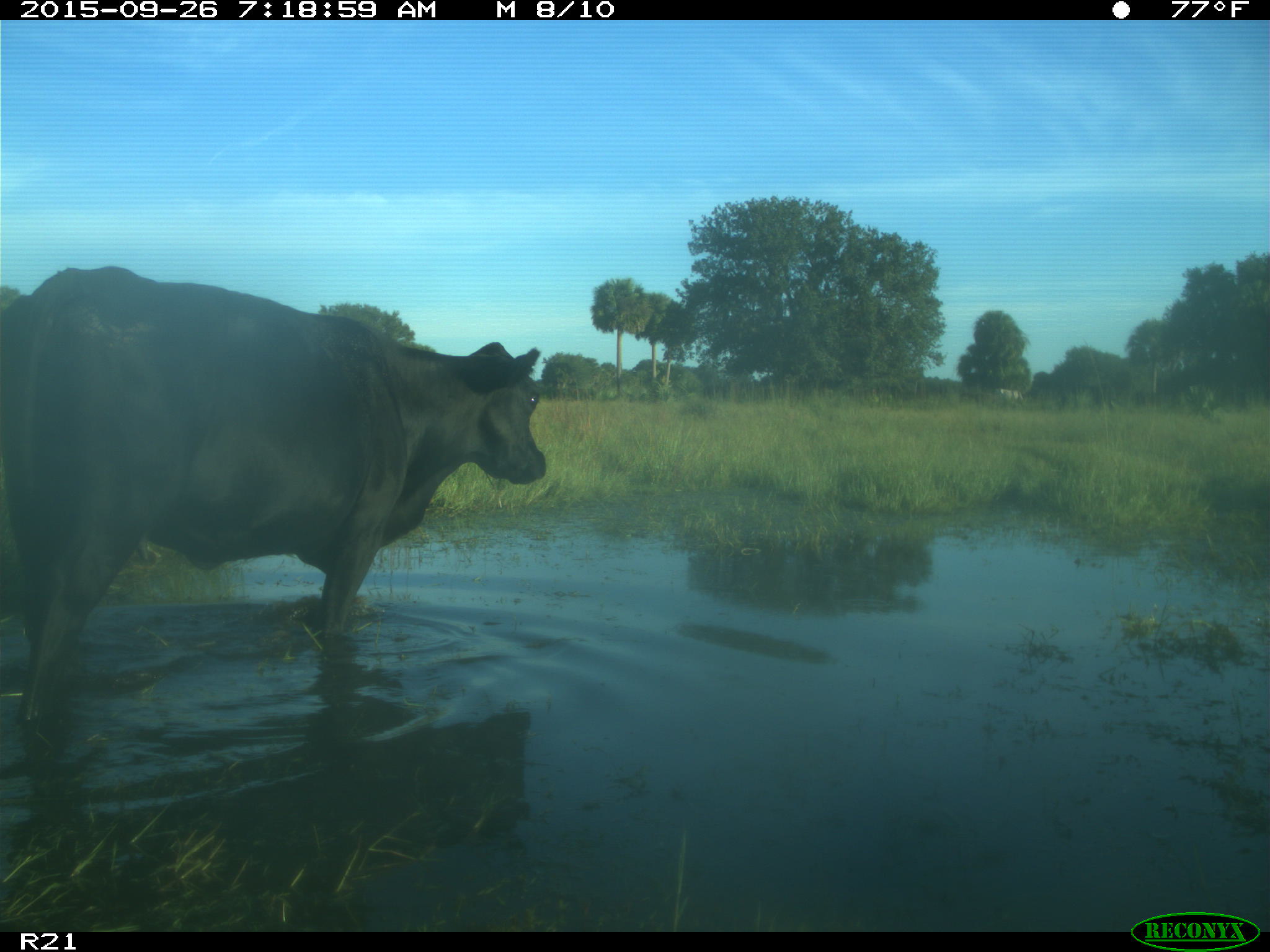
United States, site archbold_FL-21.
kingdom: Animalia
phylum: Chordata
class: Mammalia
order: Artiodactyla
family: Bovidae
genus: Bos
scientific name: Bos taurus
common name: domestic cow